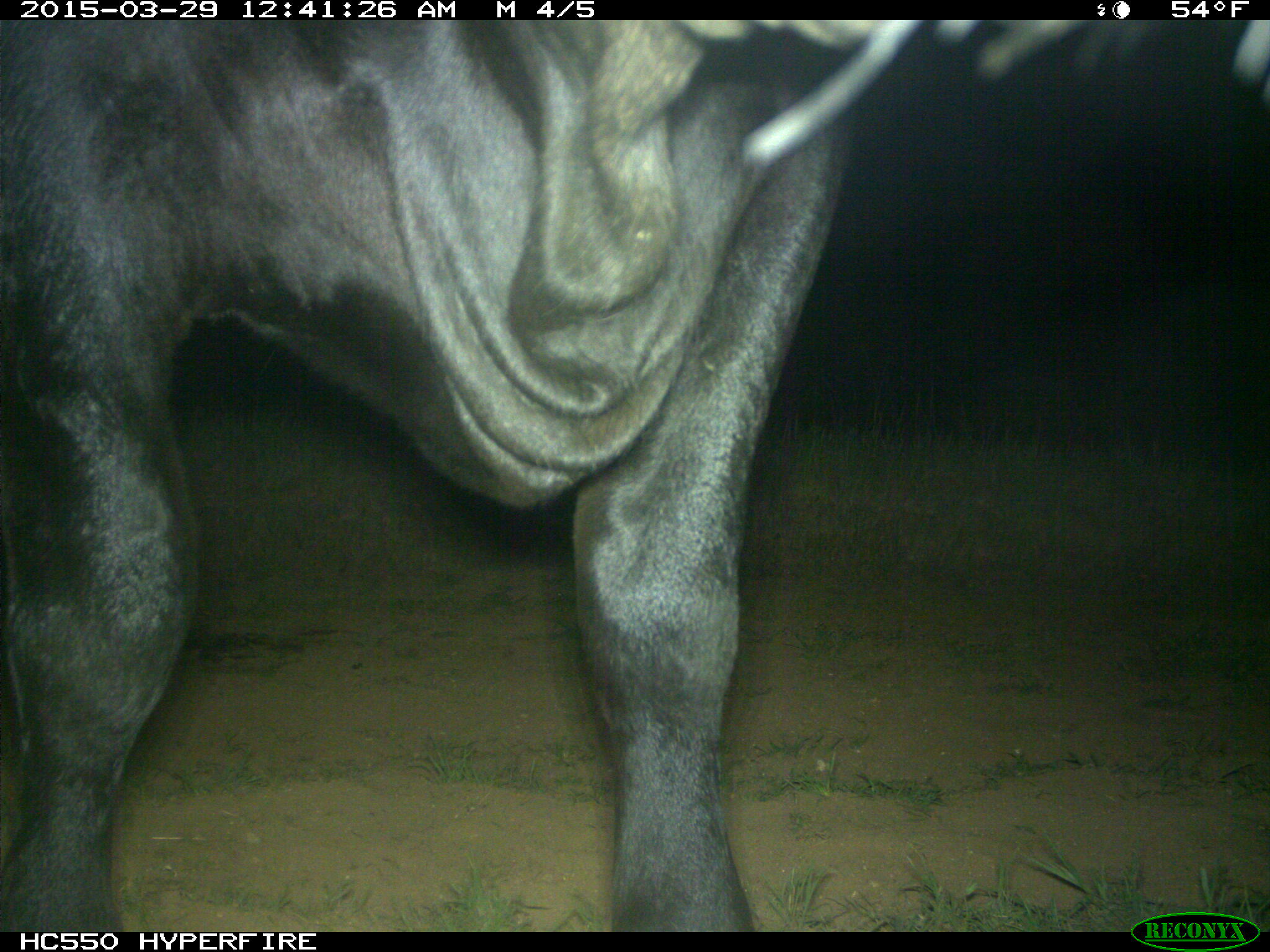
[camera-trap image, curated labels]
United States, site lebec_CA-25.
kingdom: Animalia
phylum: Chordata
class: Mammalia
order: Artiodactyla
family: Bovidae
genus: Bos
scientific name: Bos taurus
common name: domestic cow